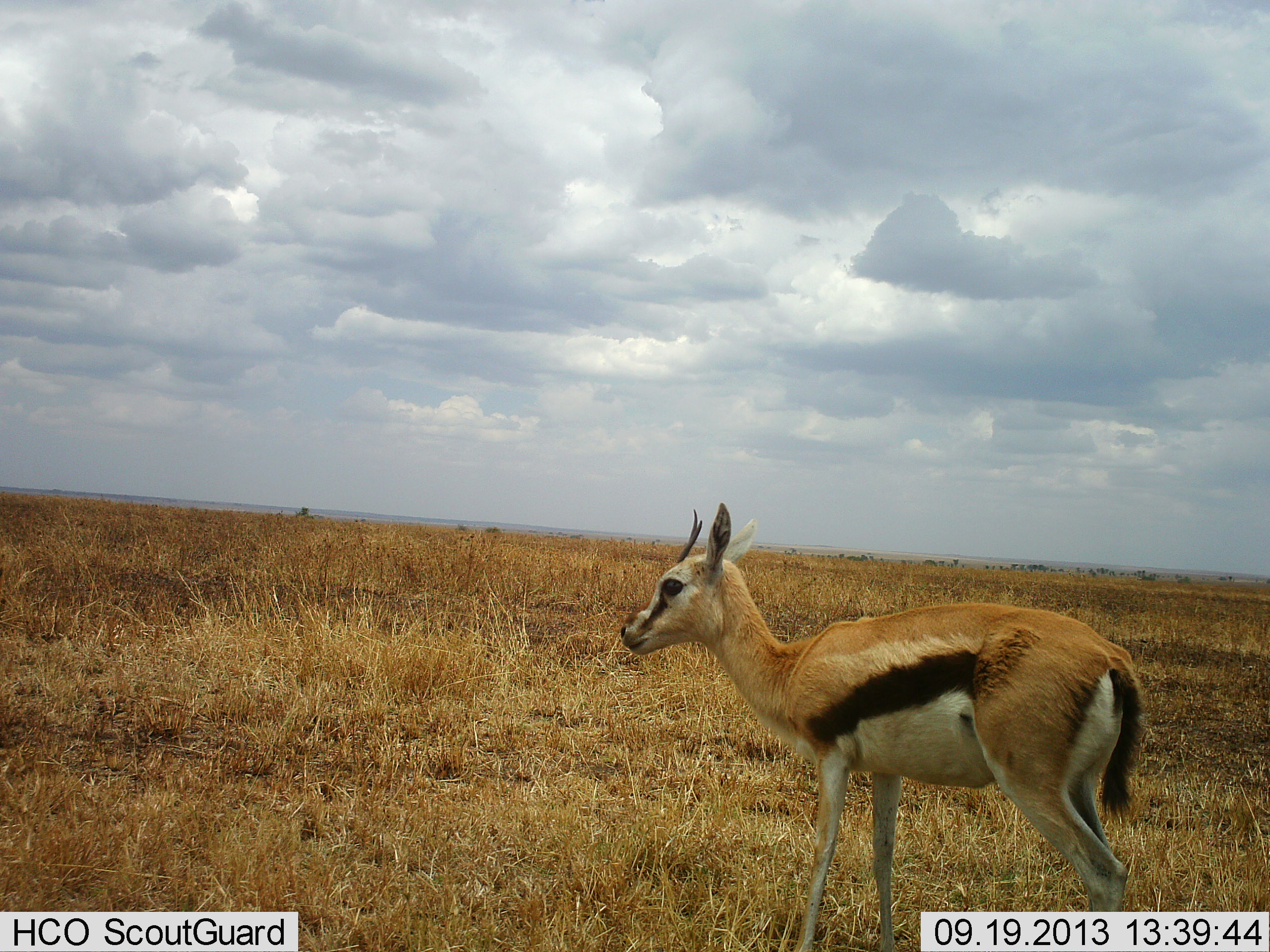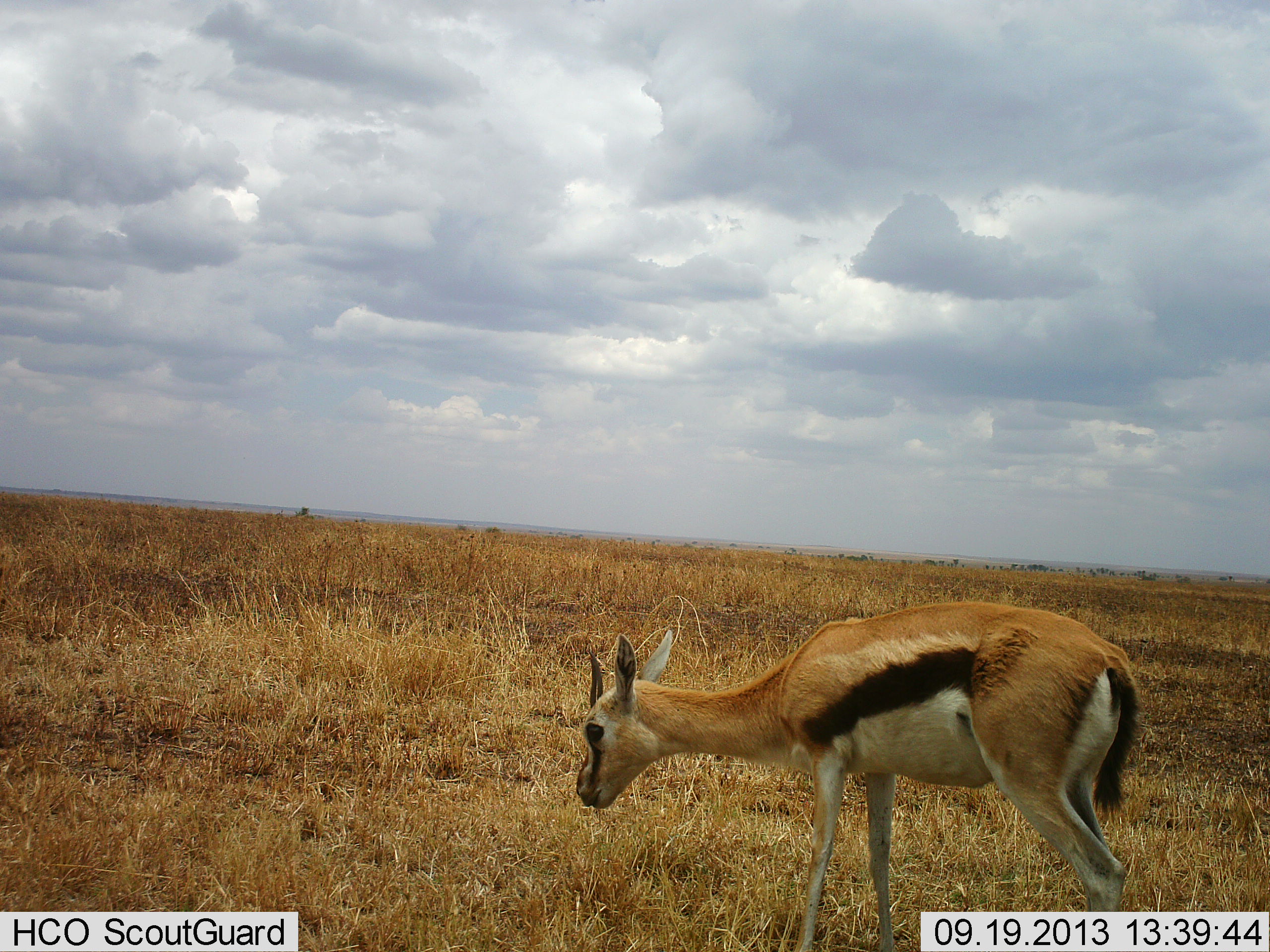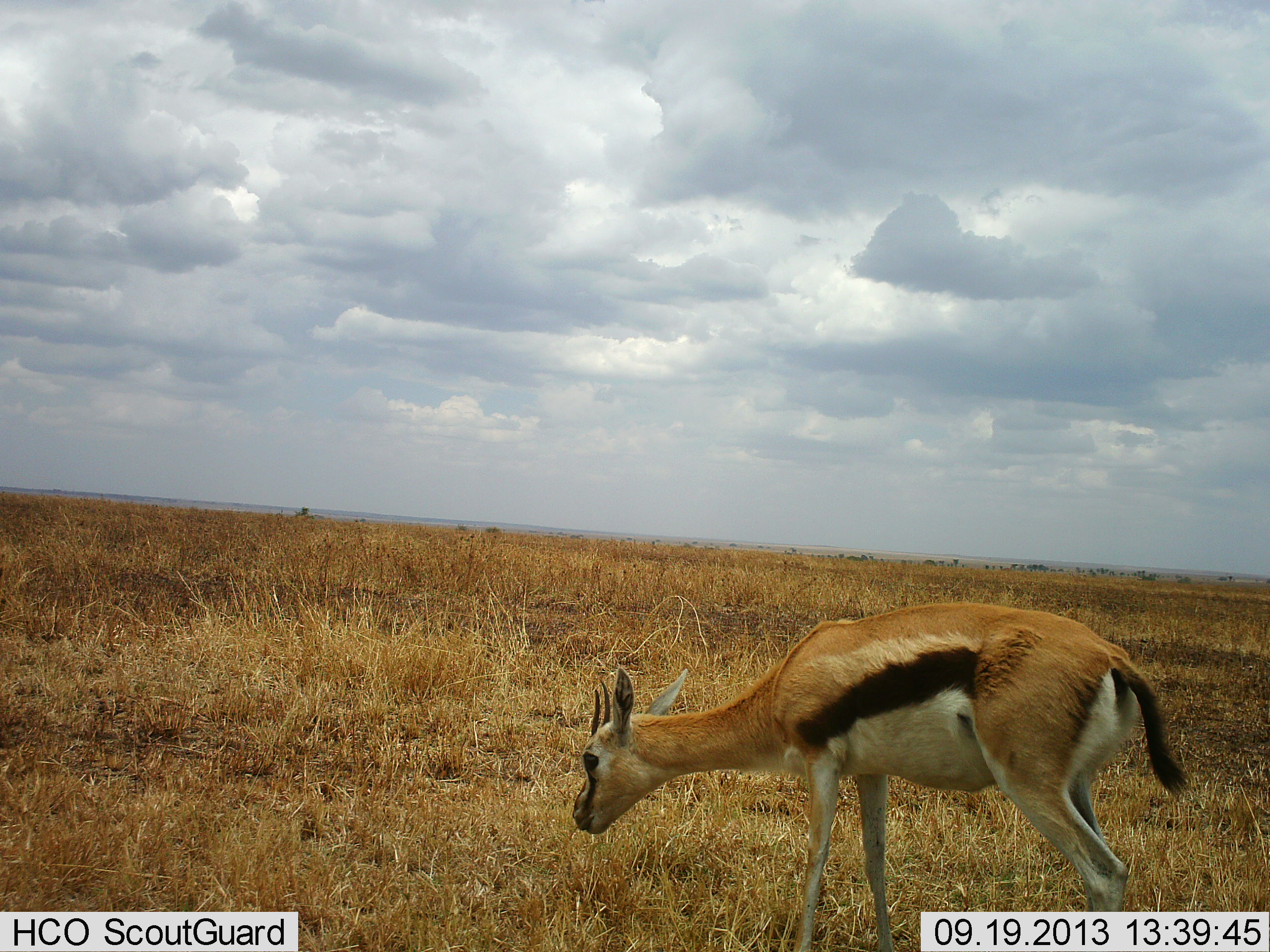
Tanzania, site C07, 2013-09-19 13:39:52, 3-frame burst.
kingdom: Animalia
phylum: Chordata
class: Mammalia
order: Artiodactyla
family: Bovidae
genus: Eudorcas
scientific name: Eudorcas thomsonii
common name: thomson's gazelle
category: gazellethomsons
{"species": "gazellethomsons (thomson's gazelle) (Eudorcas thomsonii)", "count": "1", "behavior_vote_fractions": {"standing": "50%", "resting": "0%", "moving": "0%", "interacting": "0%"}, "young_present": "0%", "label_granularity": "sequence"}